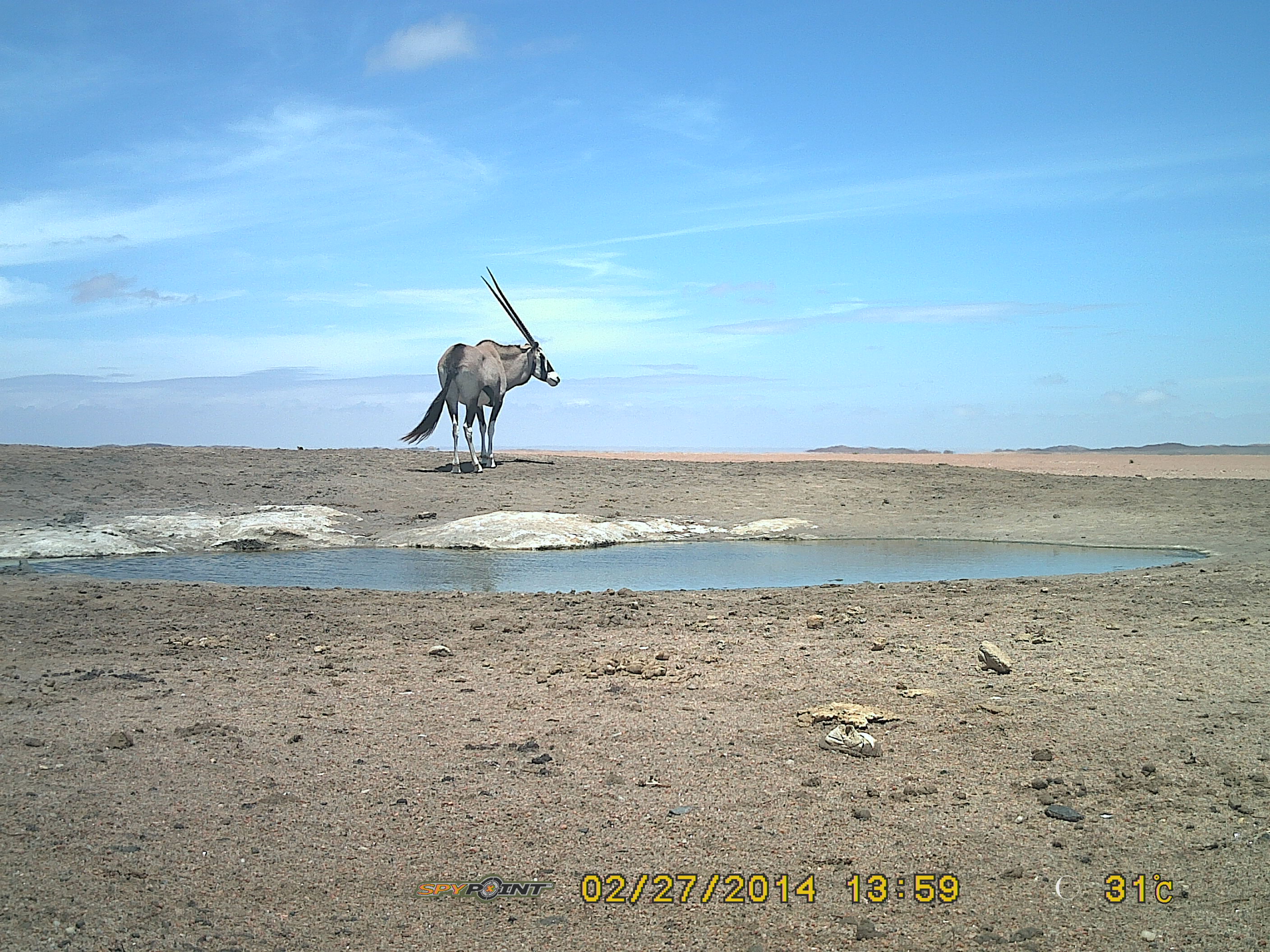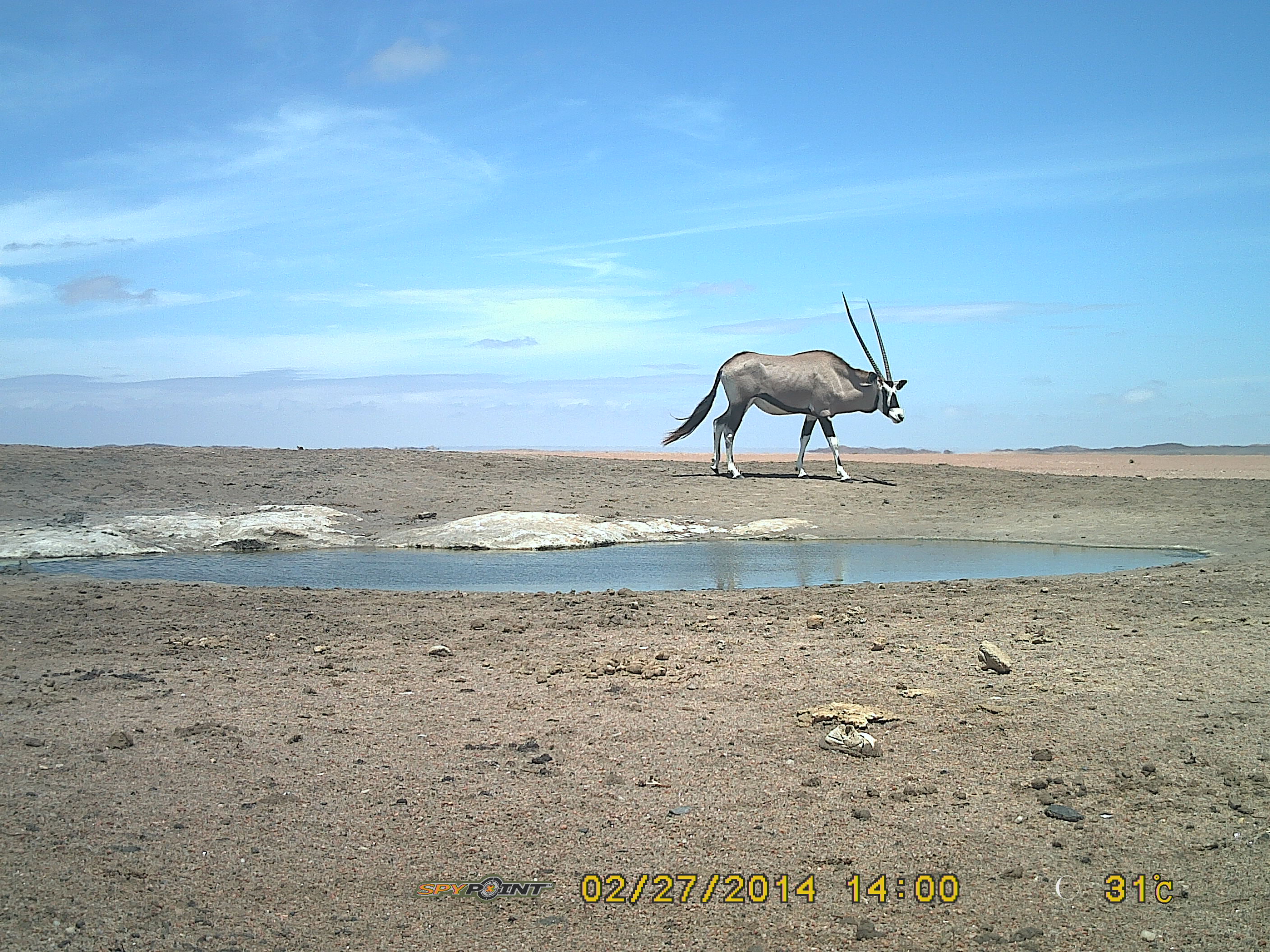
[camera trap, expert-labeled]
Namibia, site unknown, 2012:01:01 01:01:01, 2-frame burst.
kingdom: Animalia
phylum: Chordata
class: Mammalia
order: Artiodactyla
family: Bovidae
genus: Oryx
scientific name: Oryx gazella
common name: gemsbok